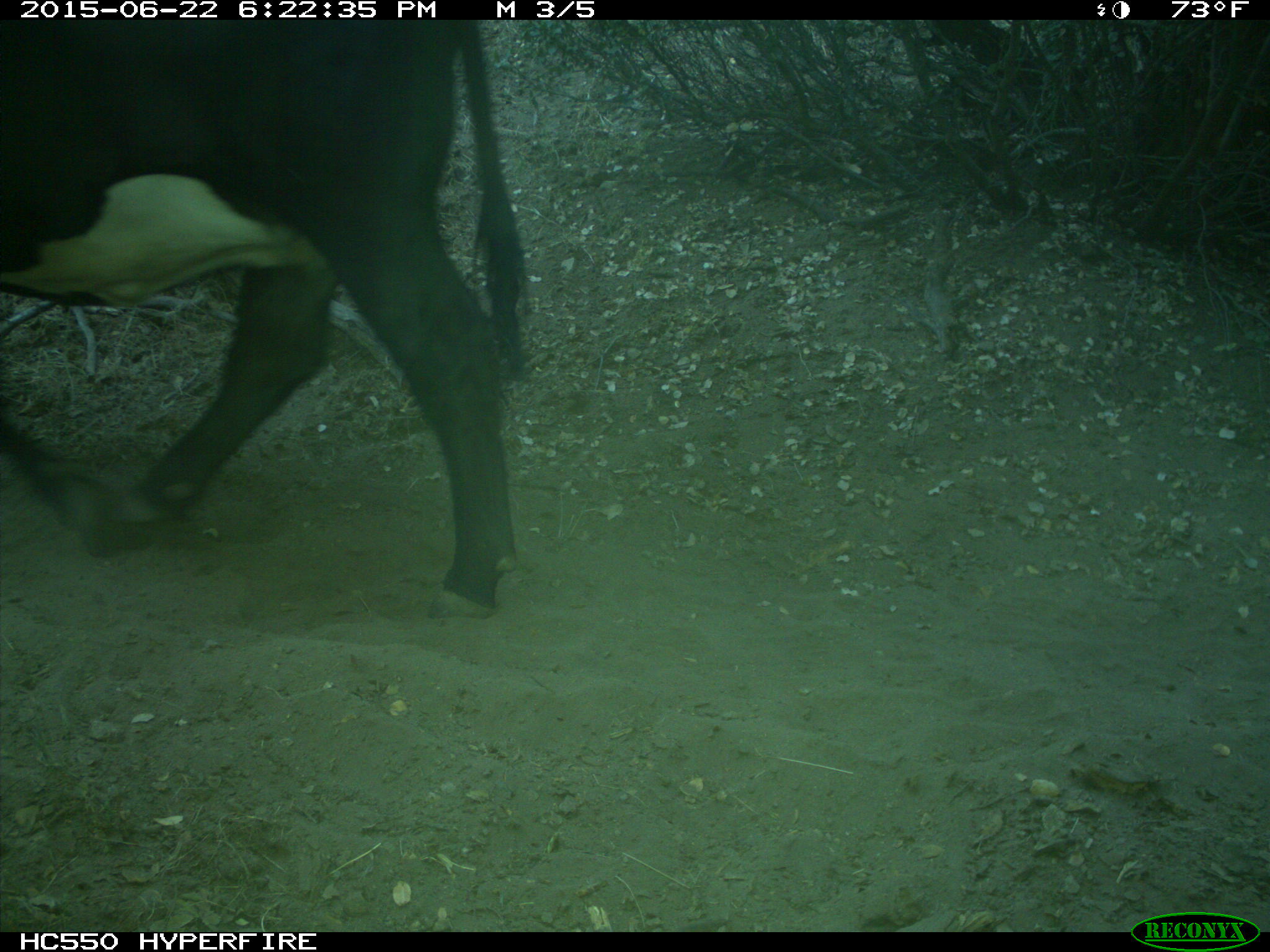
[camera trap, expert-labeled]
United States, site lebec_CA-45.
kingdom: Animalia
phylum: Chordata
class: Mammalia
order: Artiodactyla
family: Bovidae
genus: Bos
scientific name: Bos taurus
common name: domestic cow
Bos taurus (domestic cow).